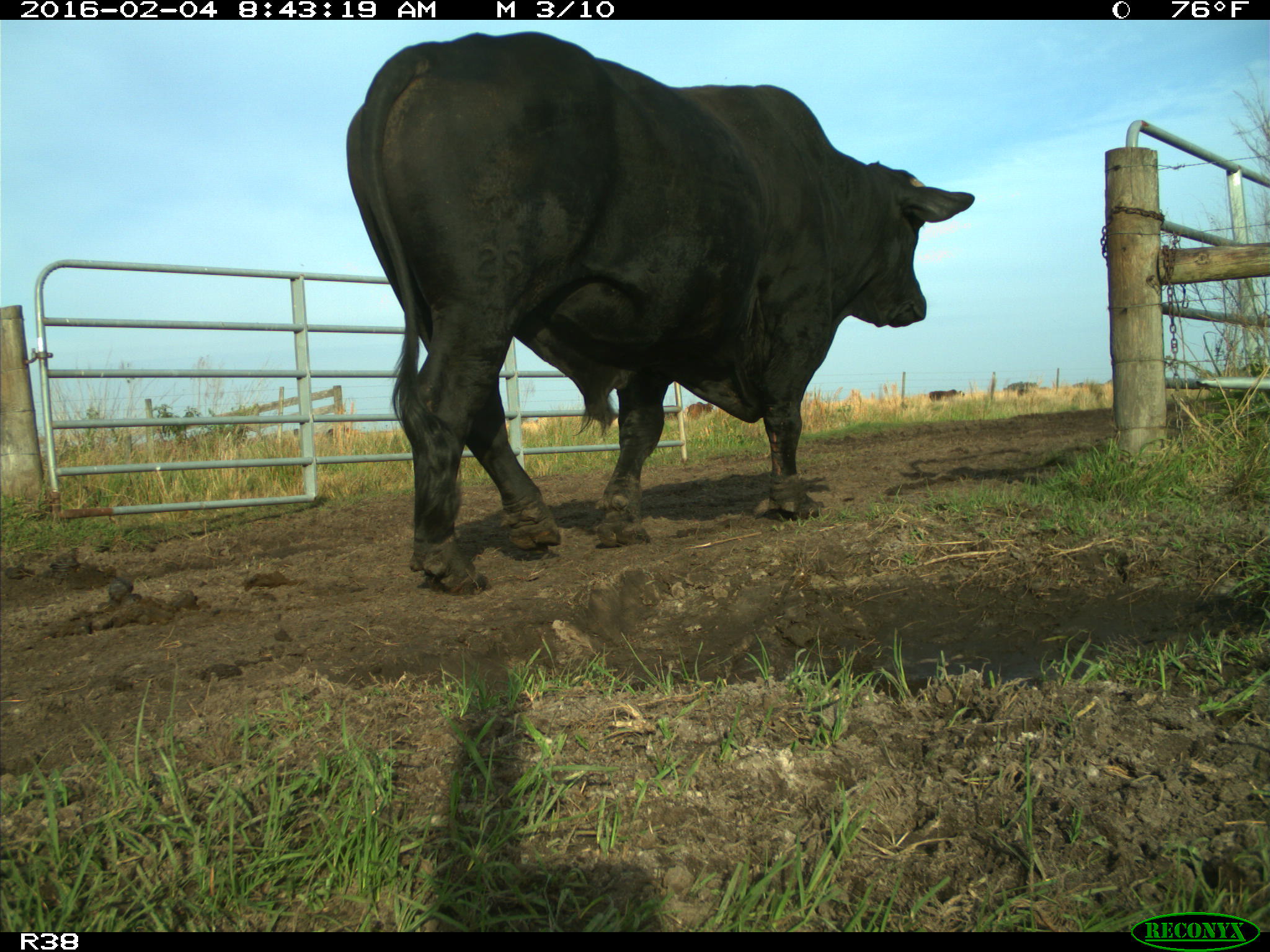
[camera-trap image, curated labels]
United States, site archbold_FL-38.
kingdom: Animalia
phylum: Chordata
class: Mammalia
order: Artiodactyla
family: Bovidae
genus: Bos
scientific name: Bos taurus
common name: domestic cow